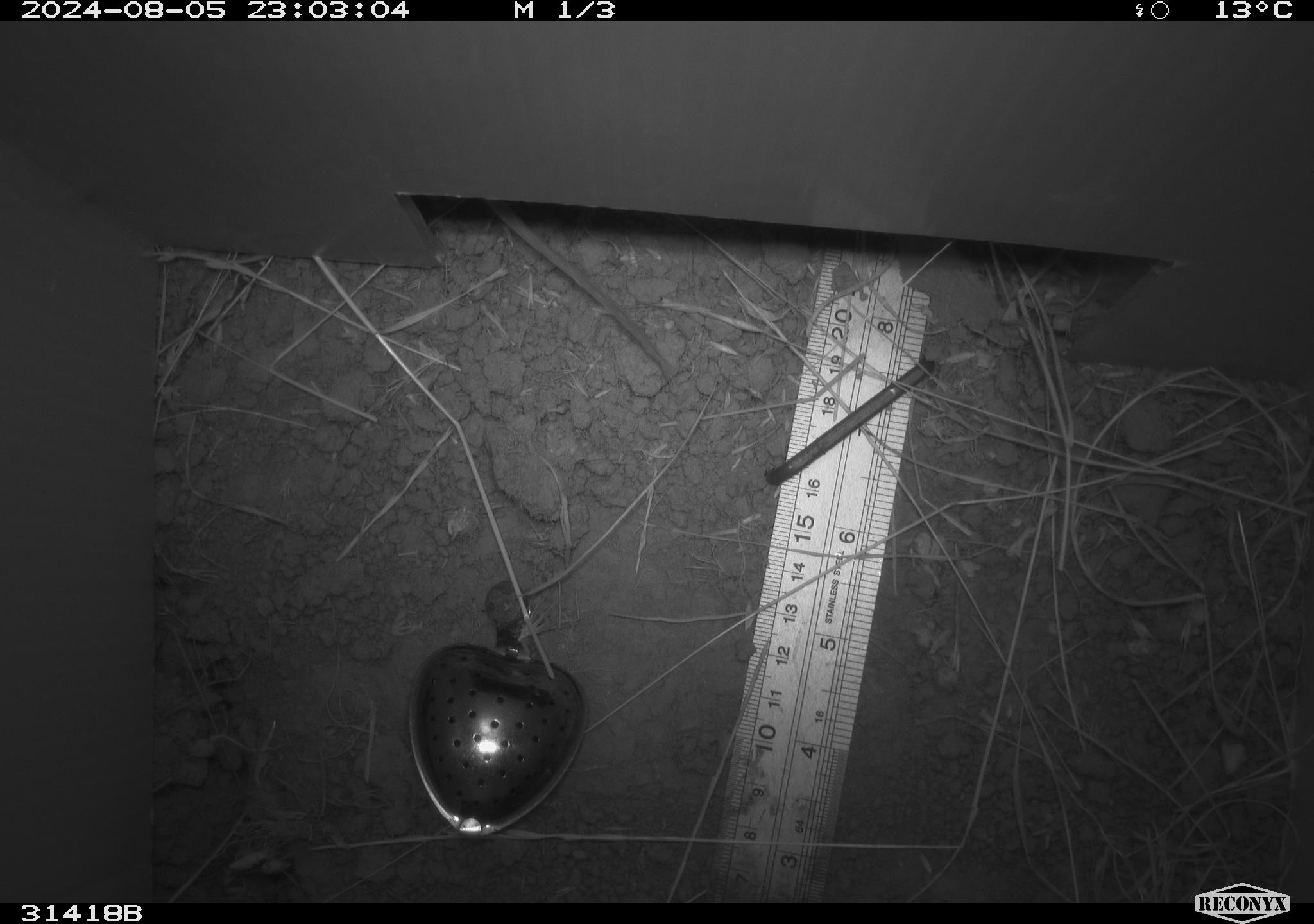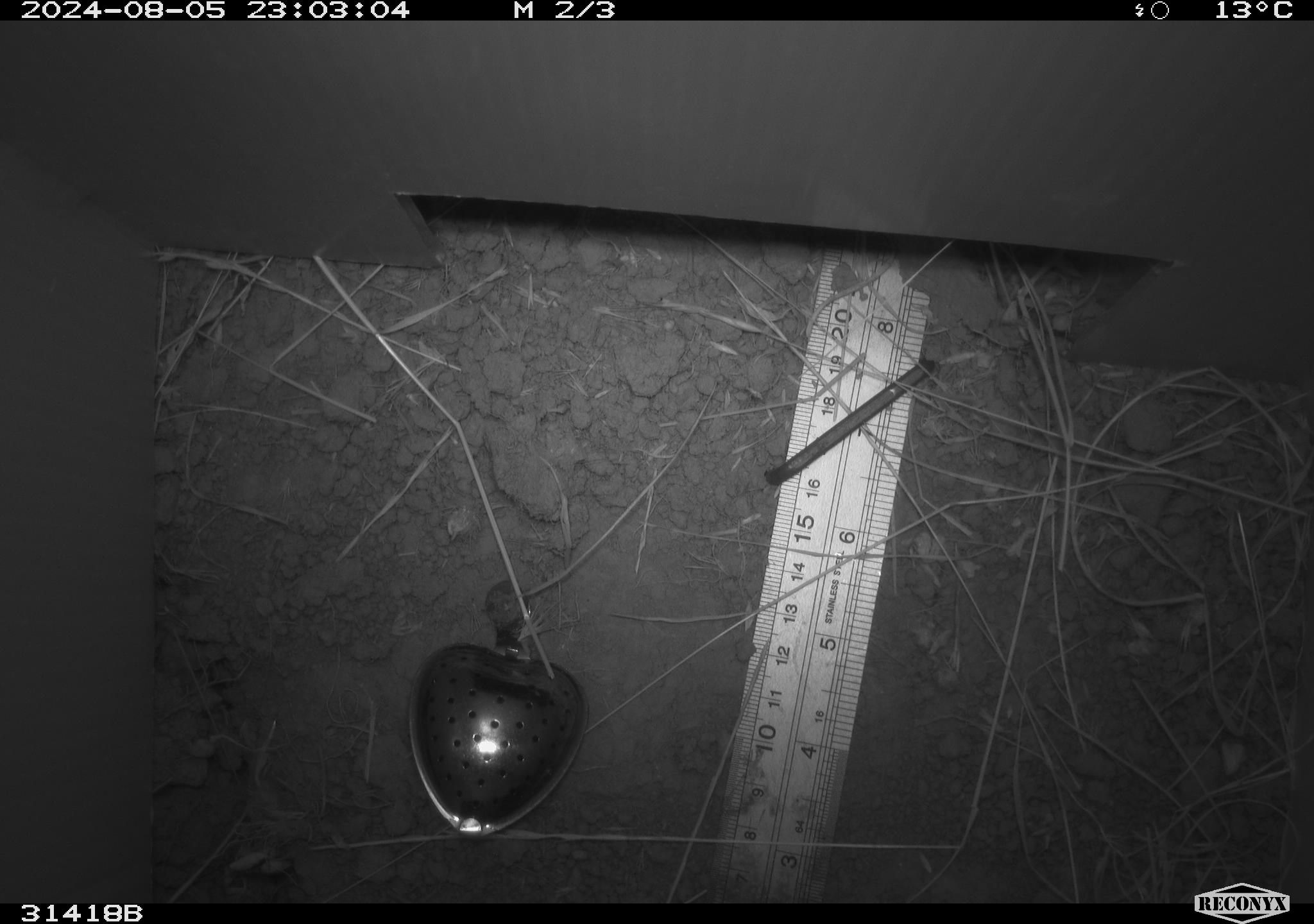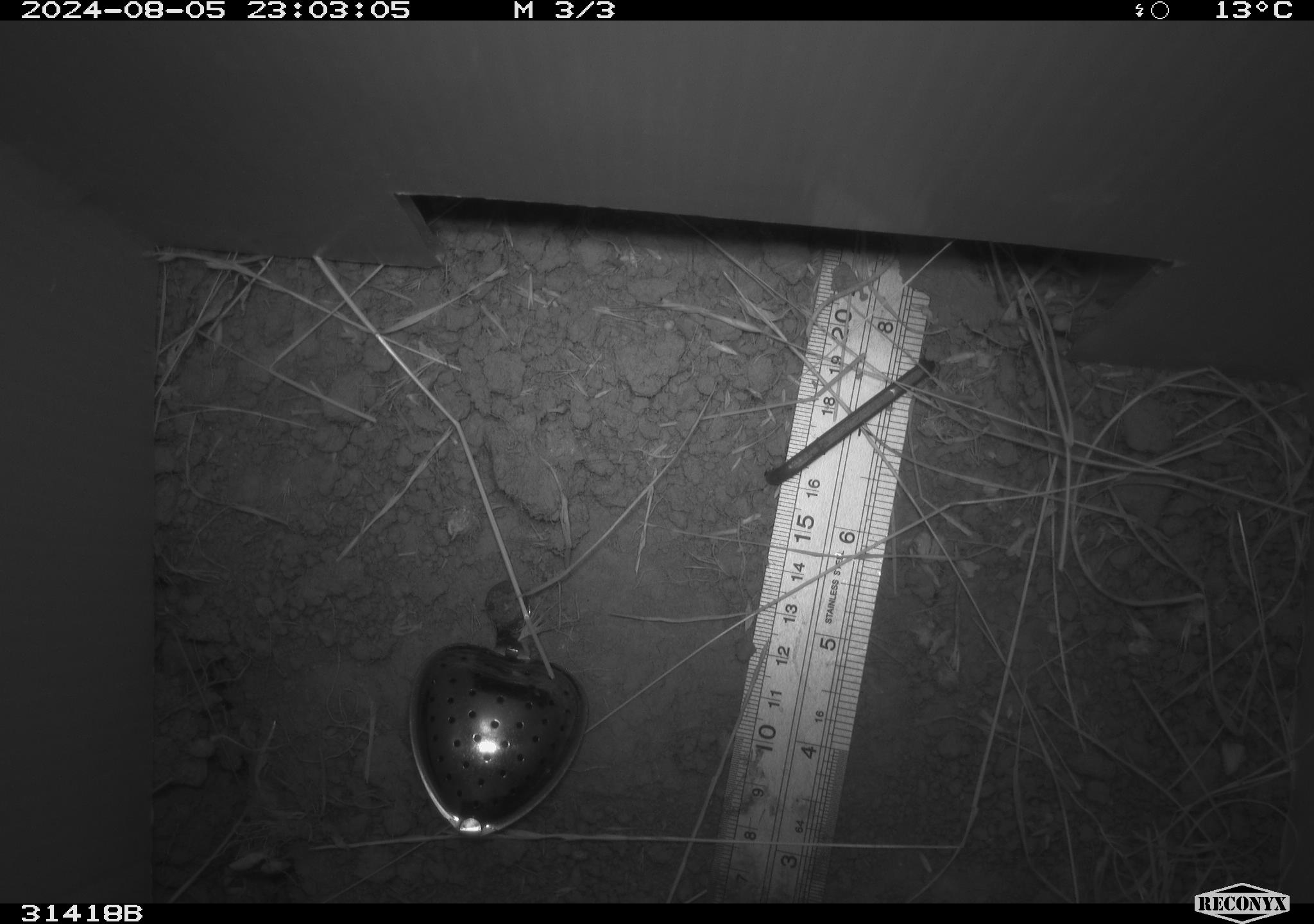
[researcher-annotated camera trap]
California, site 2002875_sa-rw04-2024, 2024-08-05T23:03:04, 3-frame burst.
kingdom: Animalia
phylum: Chordata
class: Mammalia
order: Rodentia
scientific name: Rodentia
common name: rodent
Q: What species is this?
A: Rodent (Rodentia).